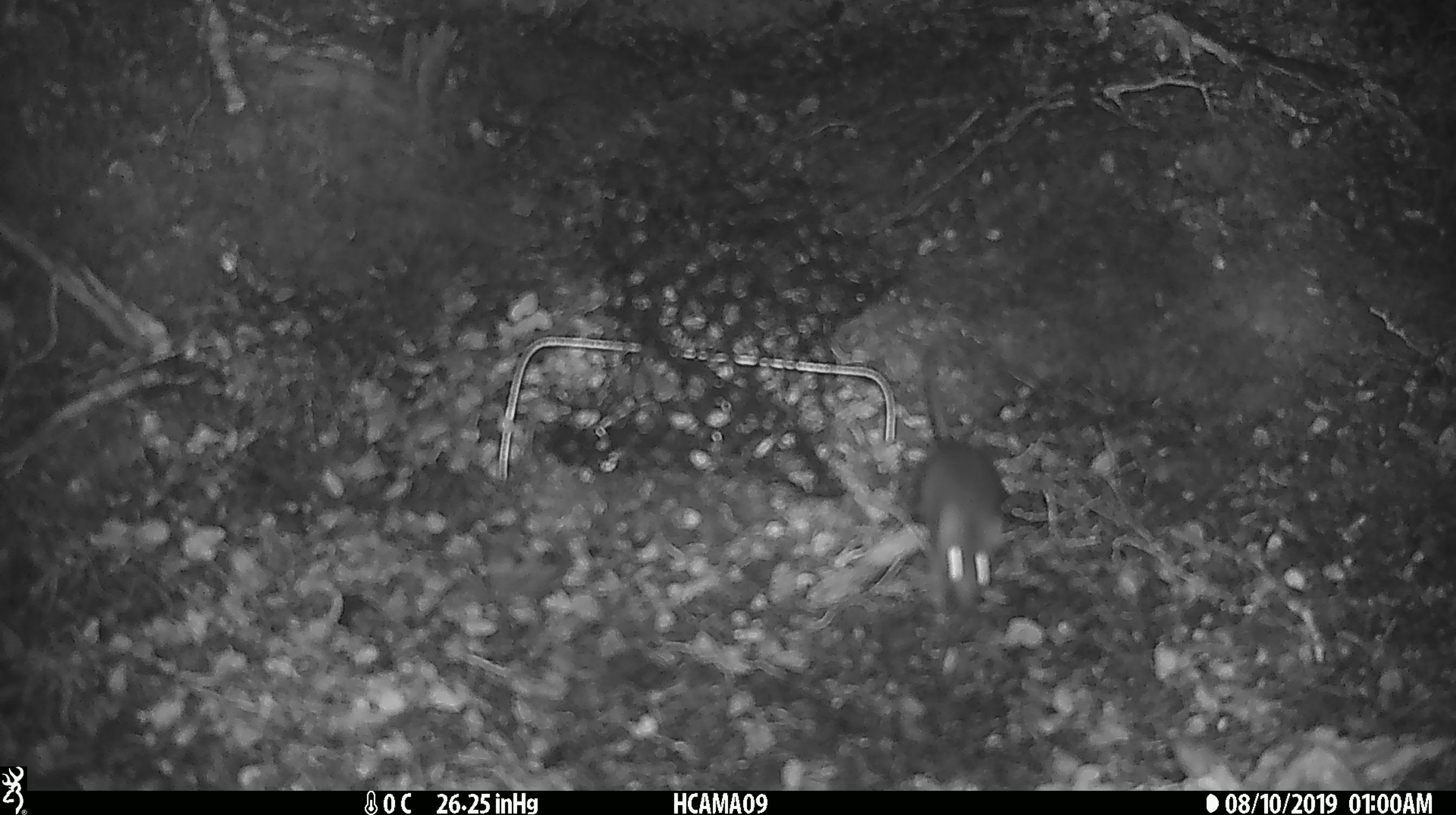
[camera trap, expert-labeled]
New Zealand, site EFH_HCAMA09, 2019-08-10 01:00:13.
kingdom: Animalia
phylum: Chordata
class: Mammalia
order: Rodentia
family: Muridae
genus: Mus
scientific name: Mus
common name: mouse